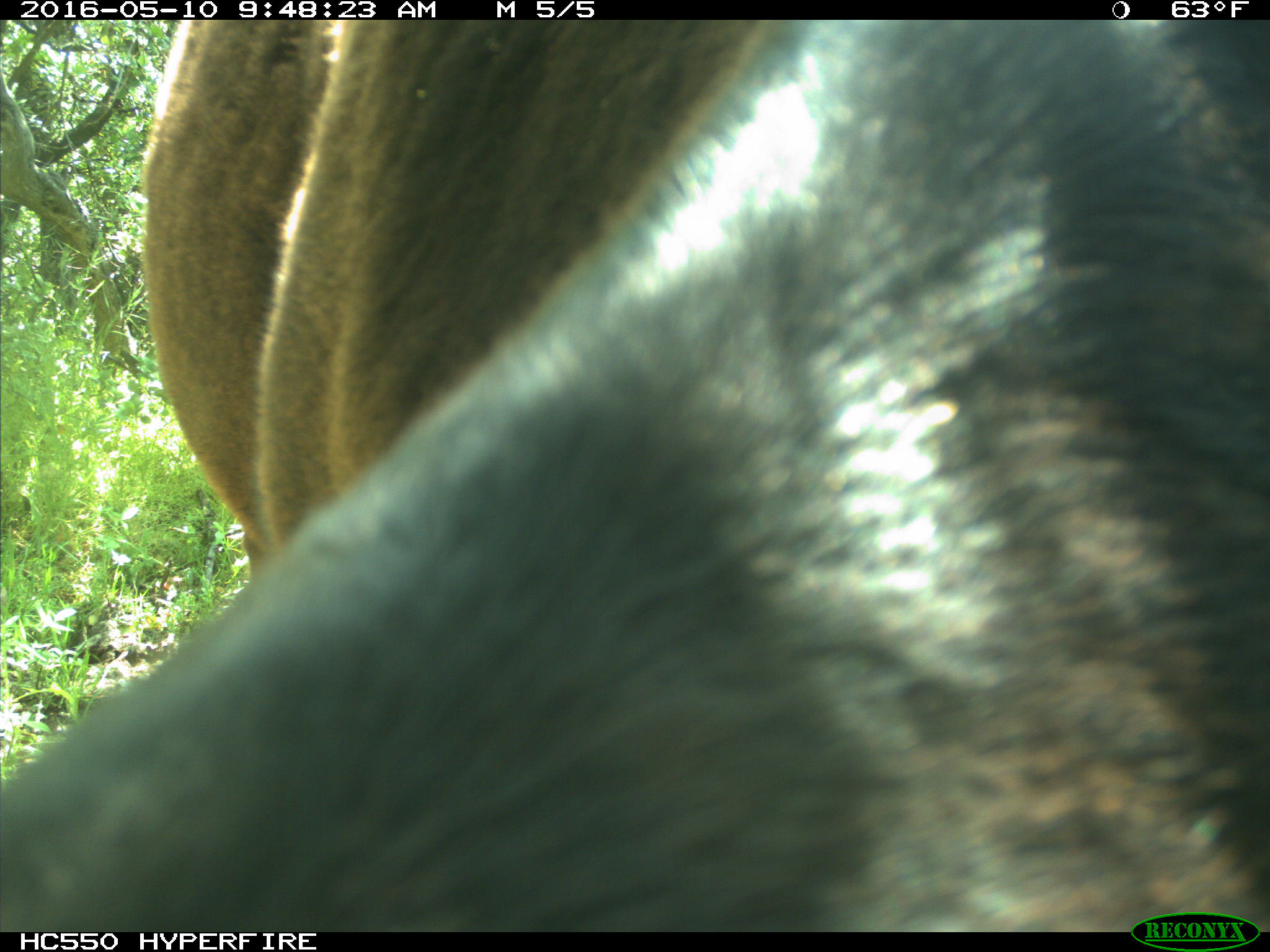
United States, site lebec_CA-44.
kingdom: Animalia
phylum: Chordata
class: Mammalia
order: Artiodactyla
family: Bovidae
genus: Bos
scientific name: Bos taurus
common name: domestic cow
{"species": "Bos taurus (domestic cow)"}